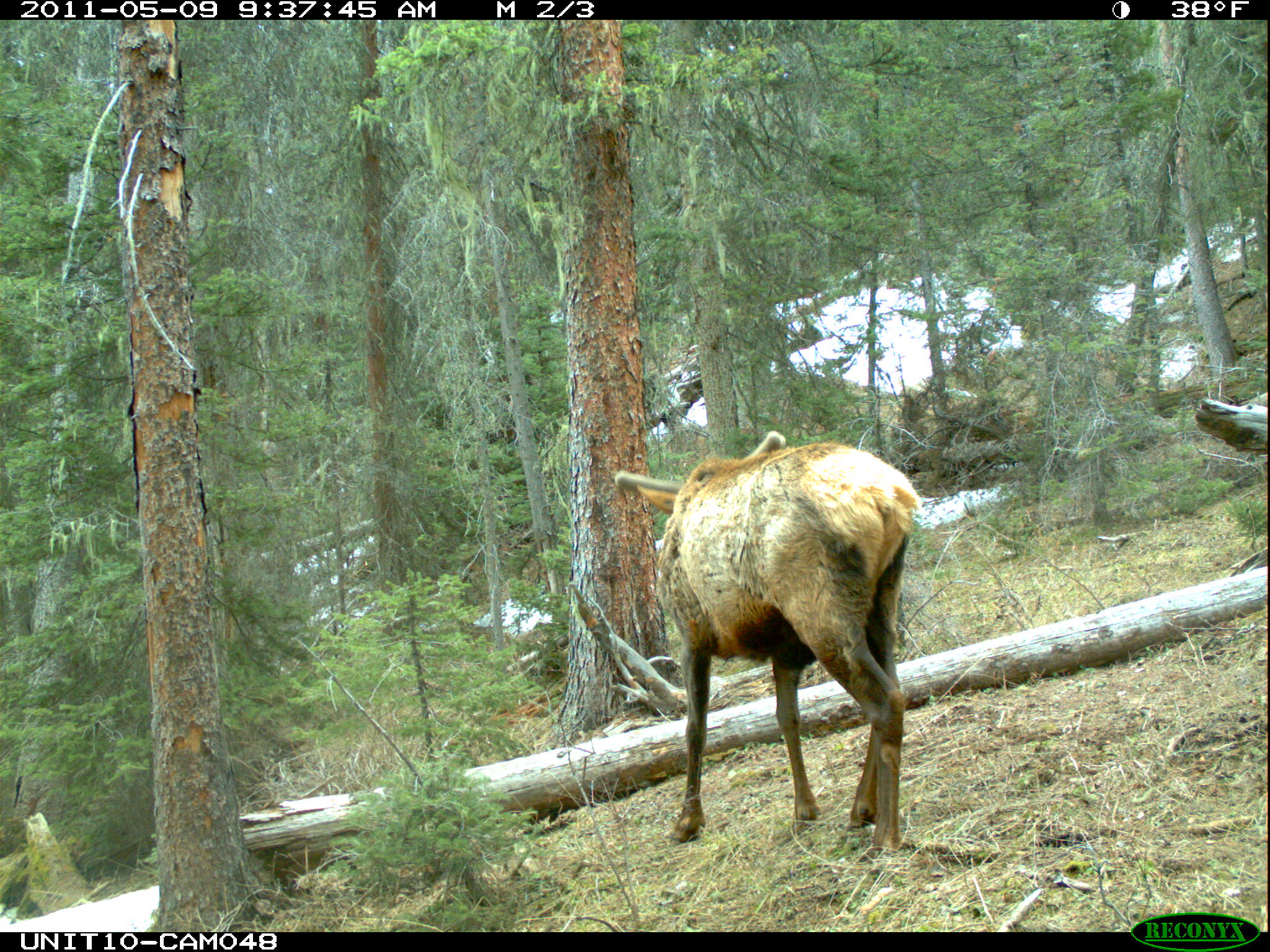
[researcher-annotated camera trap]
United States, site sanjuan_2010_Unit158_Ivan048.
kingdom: Animalia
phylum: Chordata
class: Mammalia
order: Artiodactyla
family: Cervidae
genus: Cervus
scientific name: Cervus elaphus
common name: red deer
Cervus elaphus (red deer).